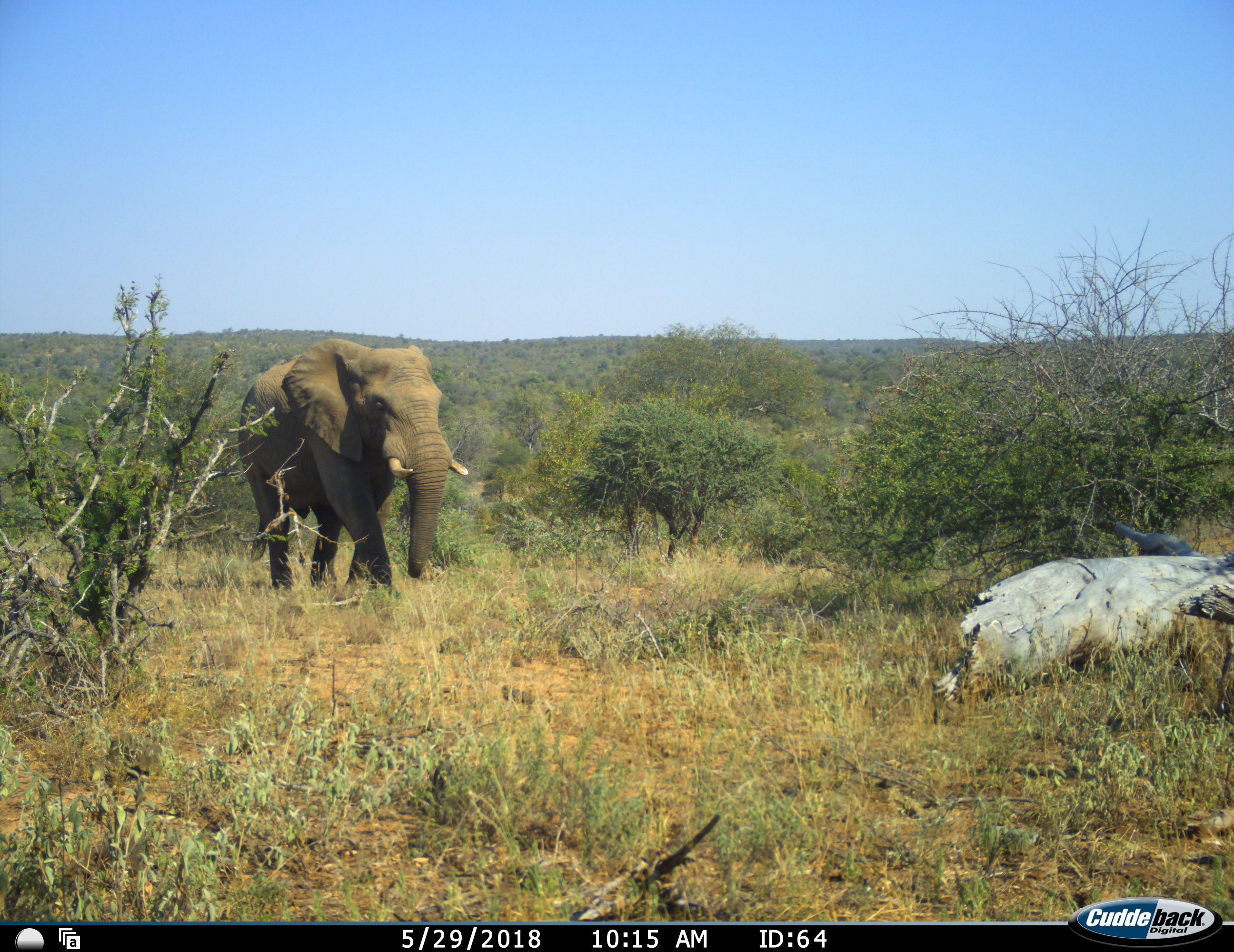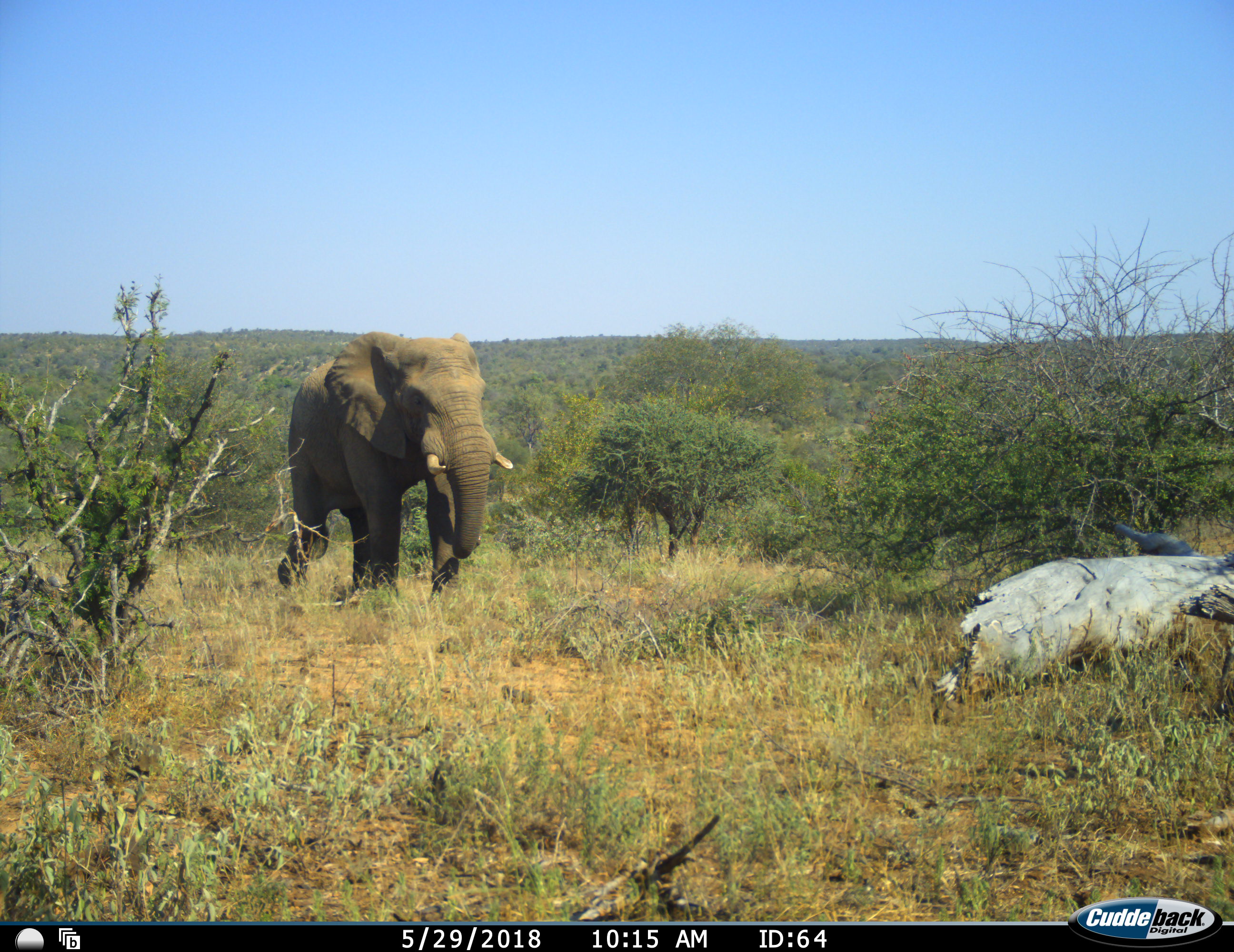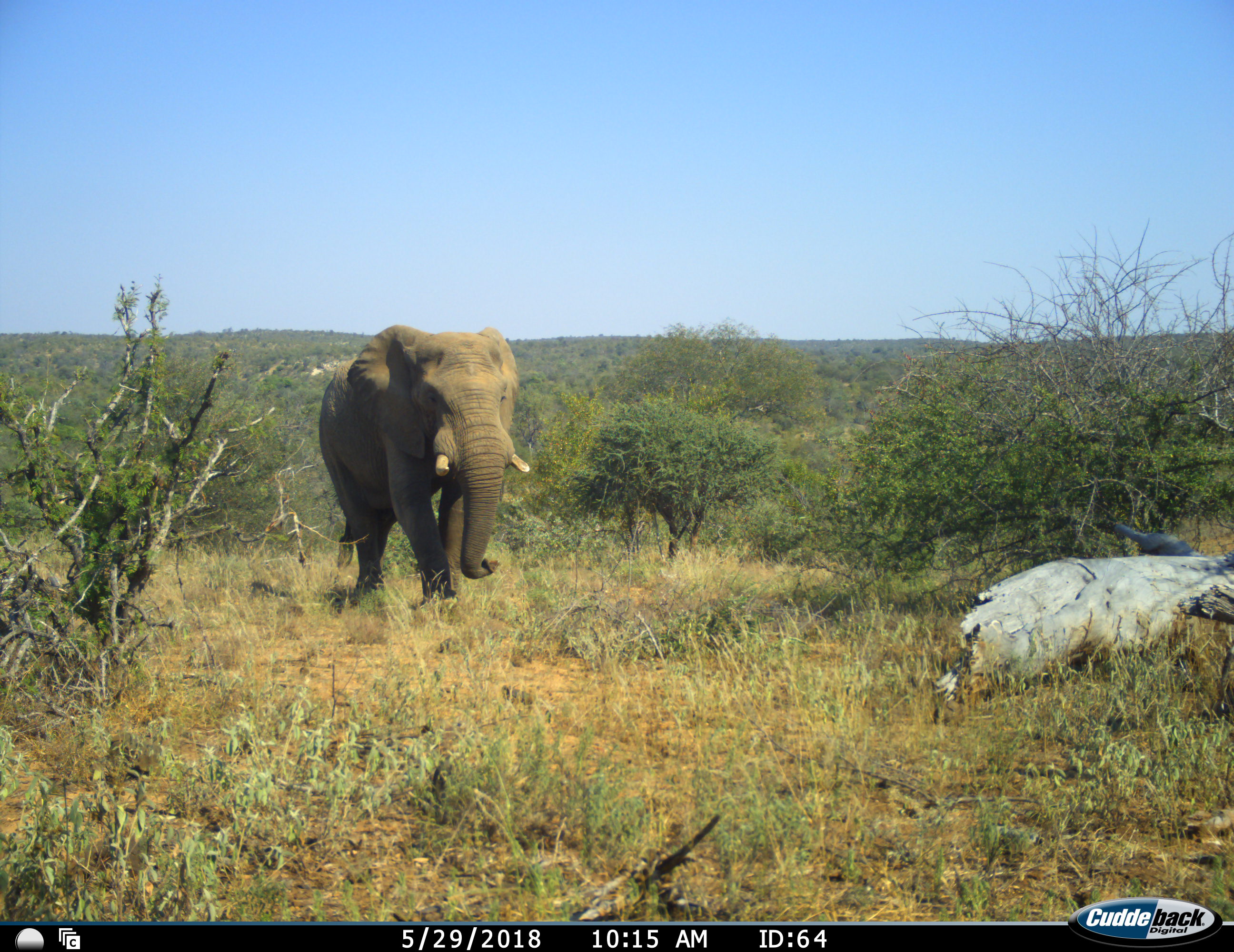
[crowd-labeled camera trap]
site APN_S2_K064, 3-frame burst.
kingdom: Animalia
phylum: Chordata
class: Mammalia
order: Proboscidea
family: Elephantidae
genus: Loxodonta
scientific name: Loxodonta africana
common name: african bush elephant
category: elephant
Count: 1.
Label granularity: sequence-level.